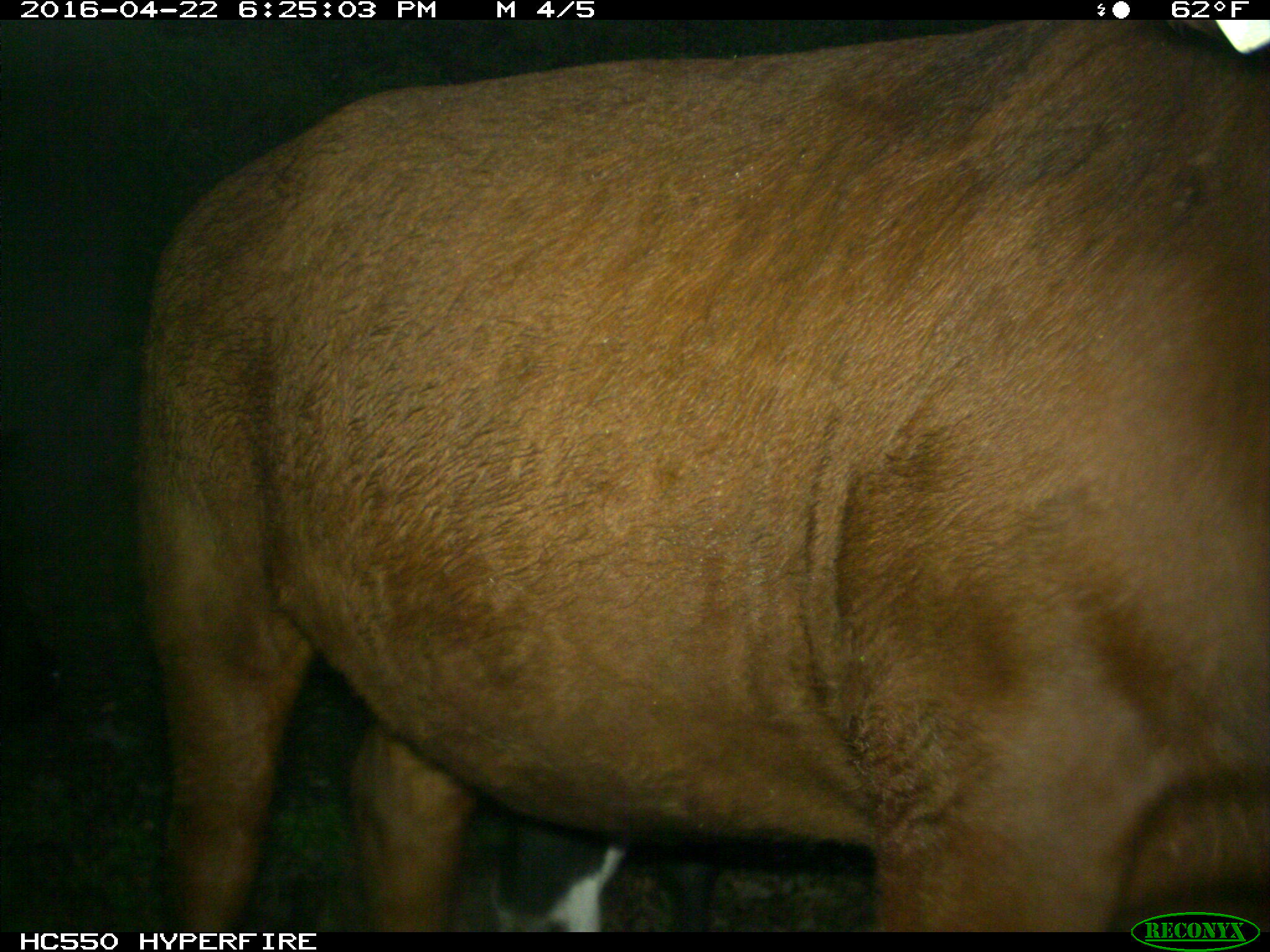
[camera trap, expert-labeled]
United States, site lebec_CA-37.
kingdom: Animalia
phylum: Chordata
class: Mammalia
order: Artiodactyla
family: Bovidae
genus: Bos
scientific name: Bos taurus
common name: domestic cow